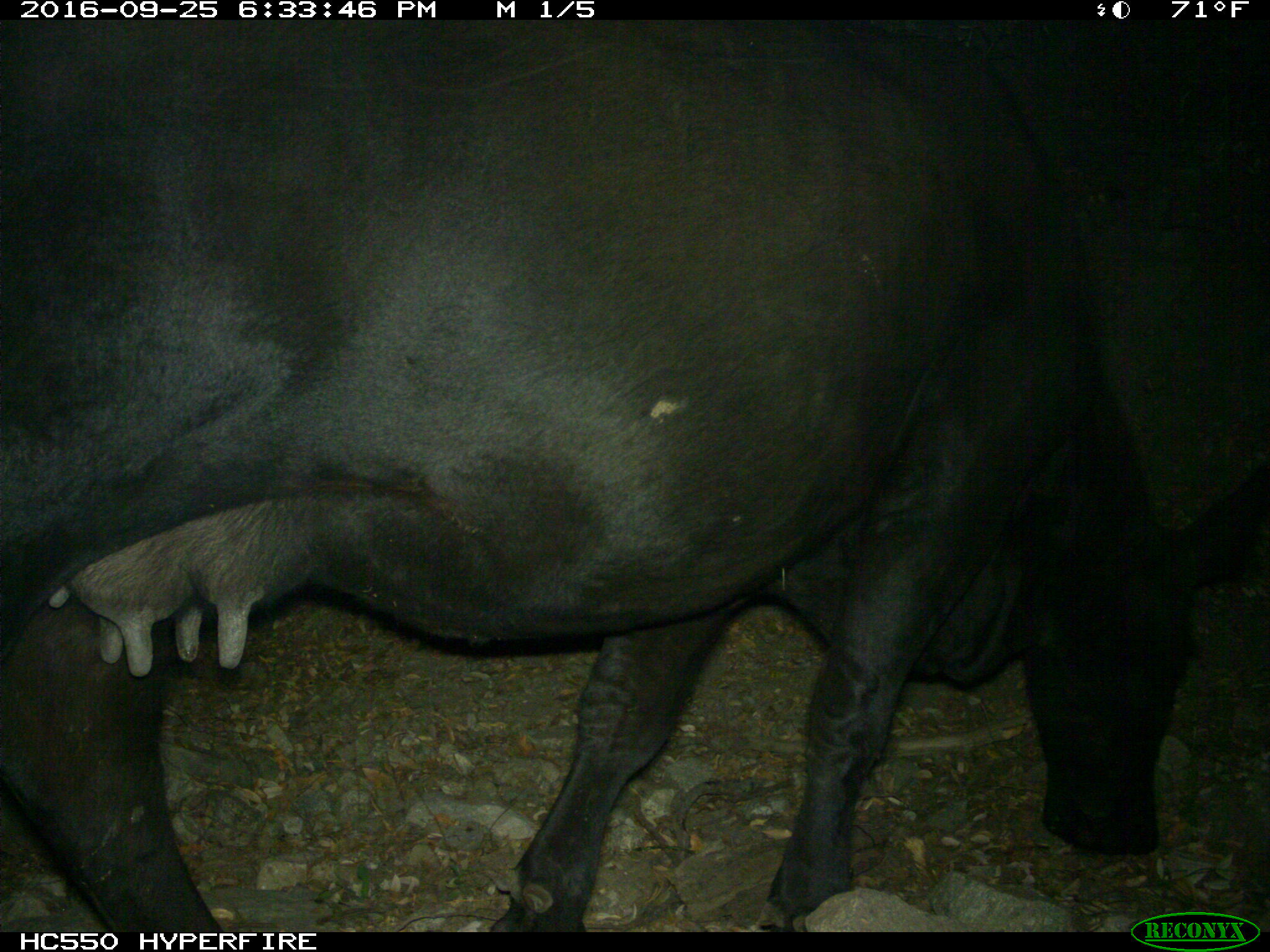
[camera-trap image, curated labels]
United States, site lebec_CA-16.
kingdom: Animalia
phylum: Chordata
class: Mammalia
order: Artiodactyla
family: Bovidae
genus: Bos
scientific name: Bos taurus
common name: domestic cow